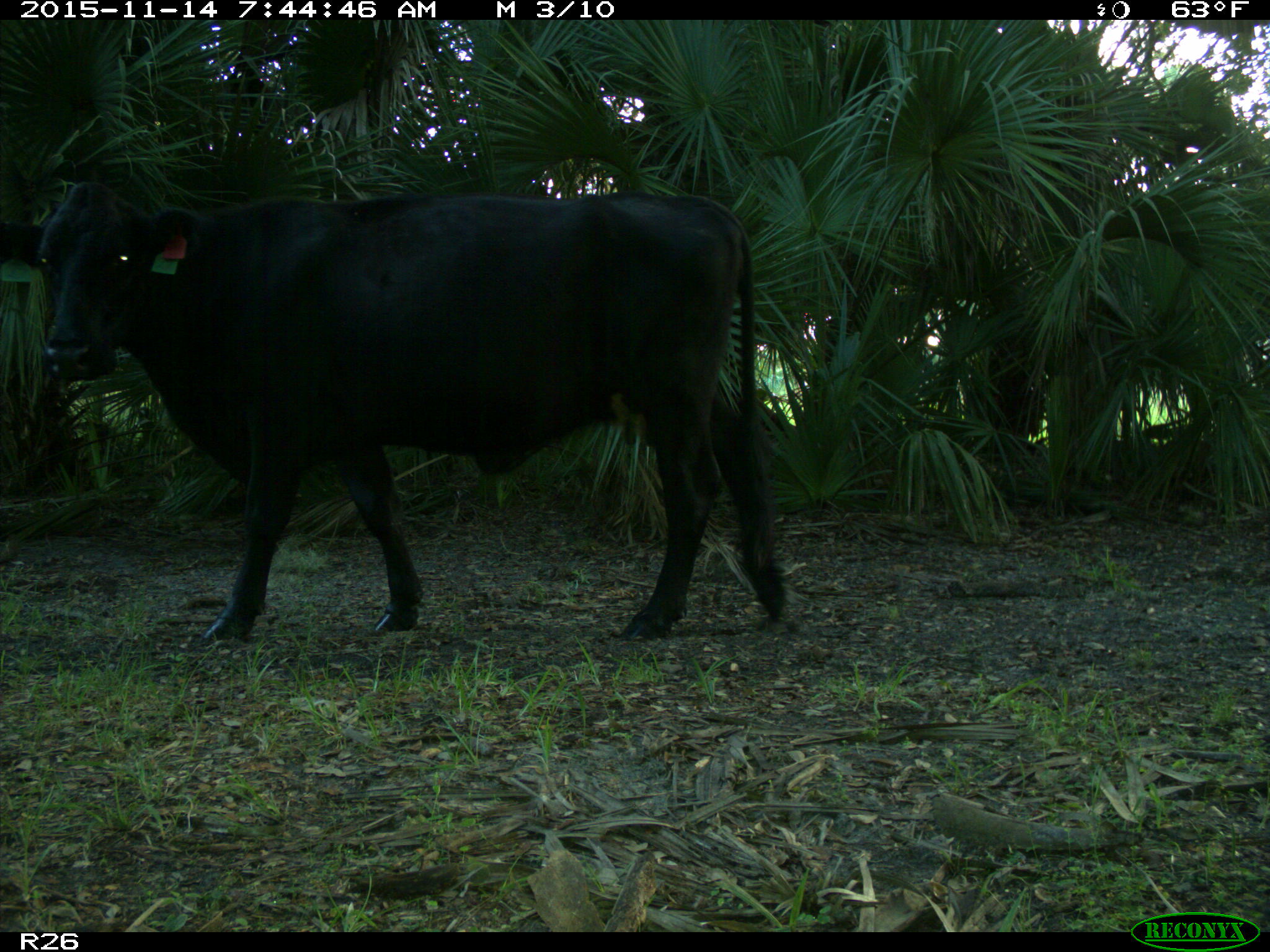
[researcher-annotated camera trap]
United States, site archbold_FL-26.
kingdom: Animalia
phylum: Chordata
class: Mammalia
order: Artiodactyla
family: Bovidae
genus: Bos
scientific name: Bos taurus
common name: domestic cow